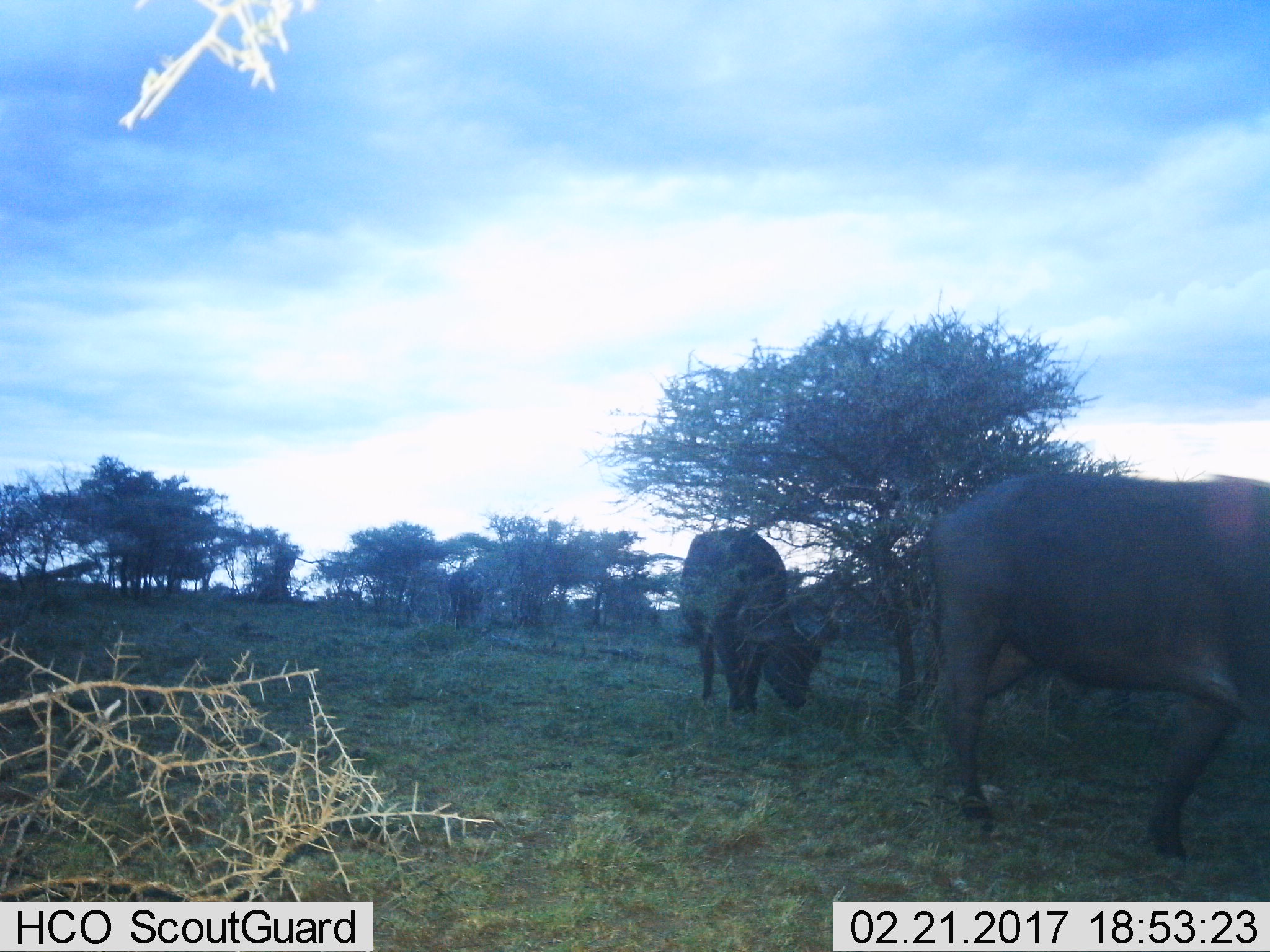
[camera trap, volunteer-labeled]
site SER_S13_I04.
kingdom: Animalia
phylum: Chordata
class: Mammalia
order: Artiodactyla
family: Bovidae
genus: Syncerus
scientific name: Syncerus caffer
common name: african buffalo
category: buffalo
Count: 2.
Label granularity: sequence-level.